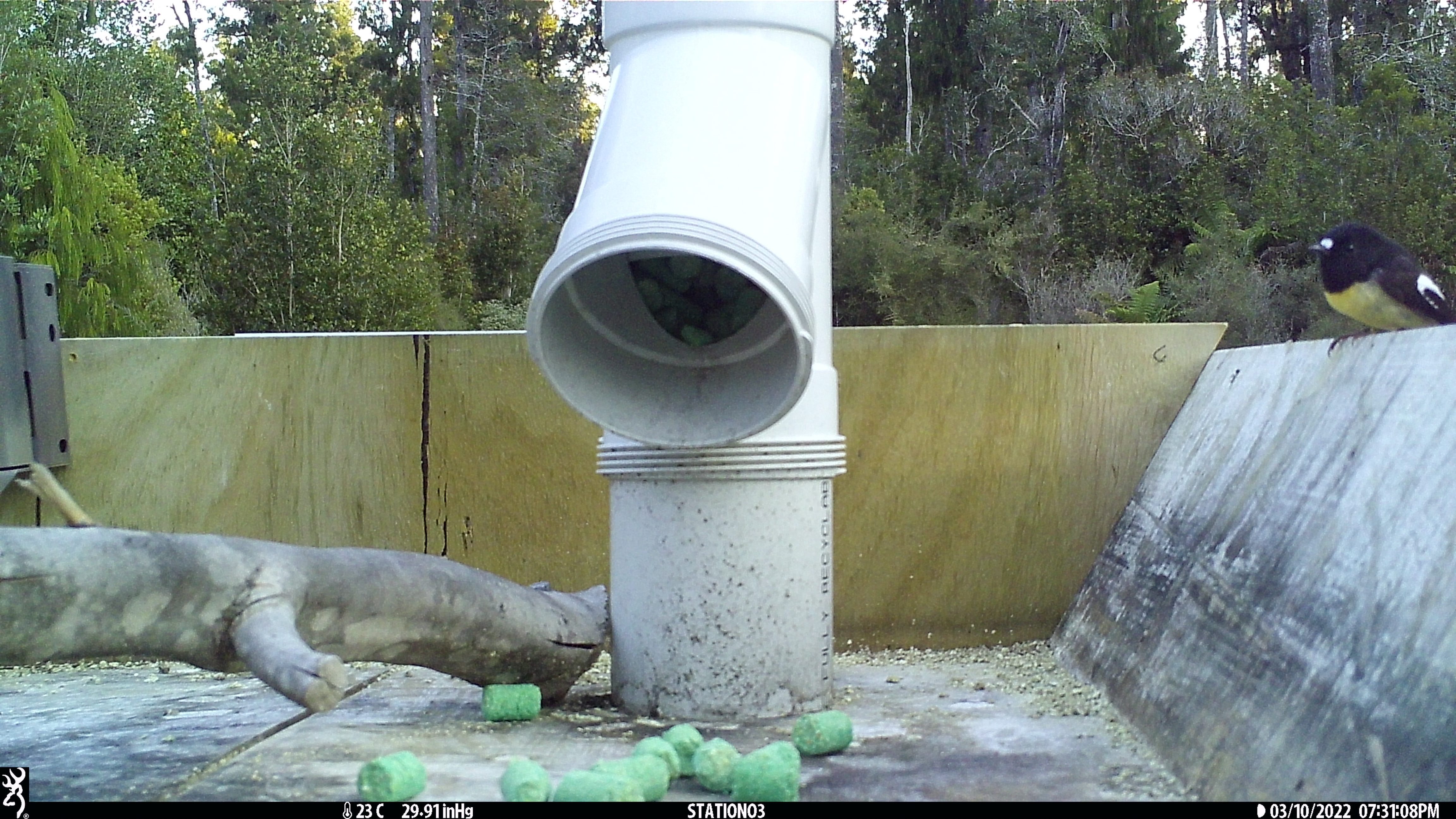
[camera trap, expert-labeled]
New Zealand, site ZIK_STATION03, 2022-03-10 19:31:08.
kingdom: Animalia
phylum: Chordata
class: Aves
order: Passeriformes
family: Petroicidae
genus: Petroica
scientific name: Petroica macrocephala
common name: tomtit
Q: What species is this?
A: Tomtit (Petroica macrocephala).